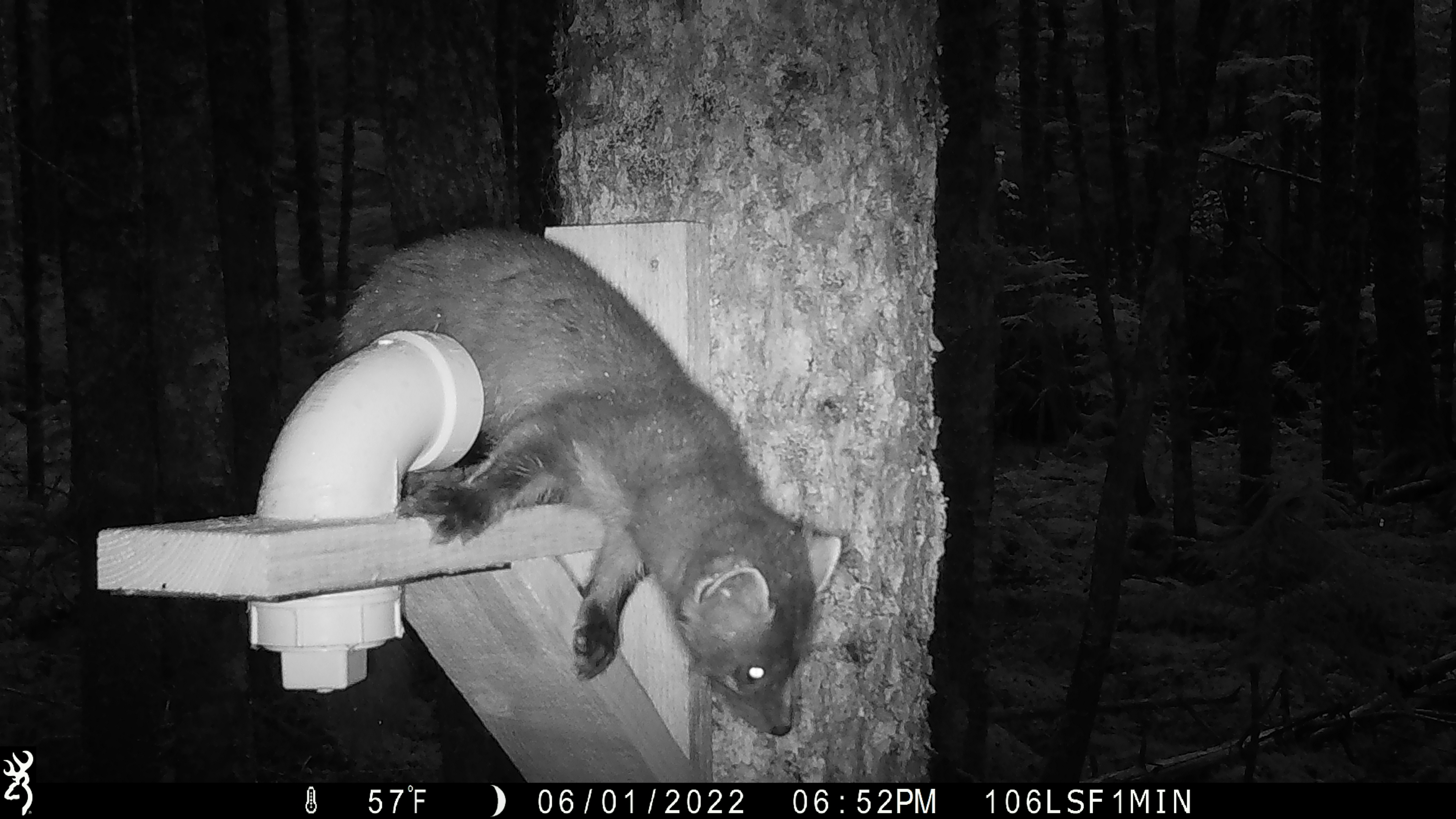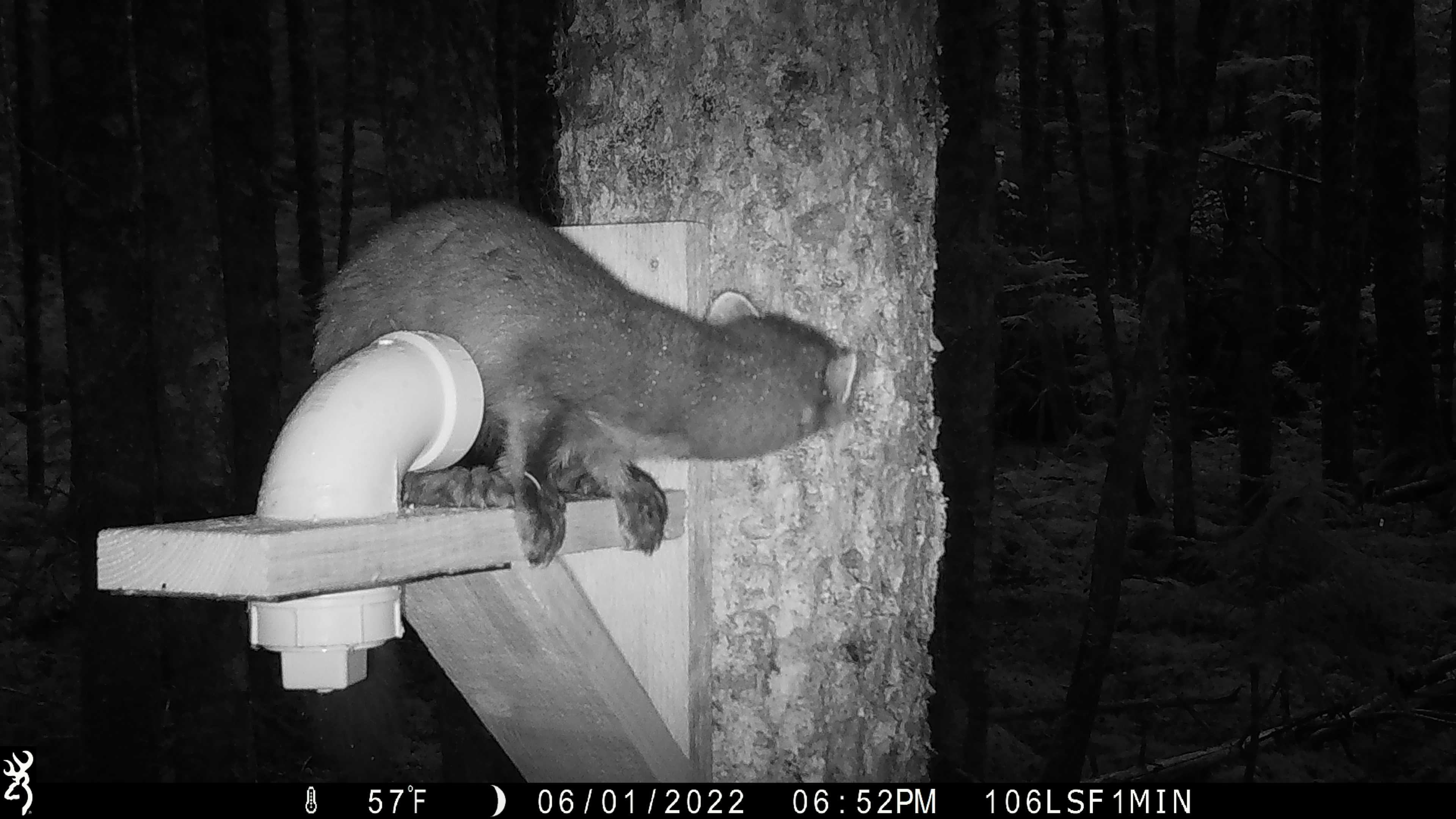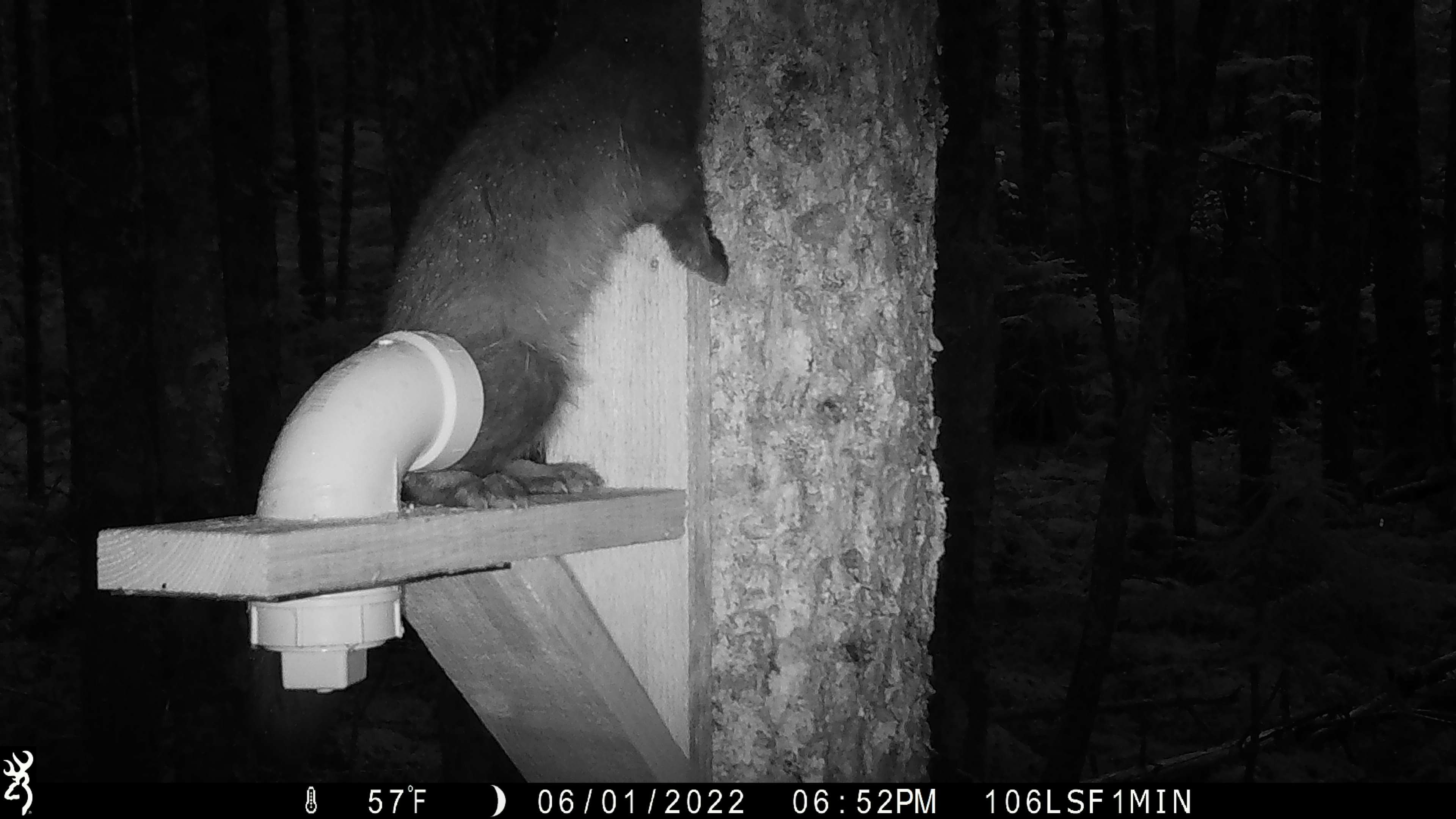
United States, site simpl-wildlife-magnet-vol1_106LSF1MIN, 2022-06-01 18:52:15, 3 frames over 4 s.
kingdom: Animalia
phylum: Chordata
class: Mammalia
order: Carnivora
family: Mustelidae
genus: Martes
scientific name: Martes americana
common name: american marten